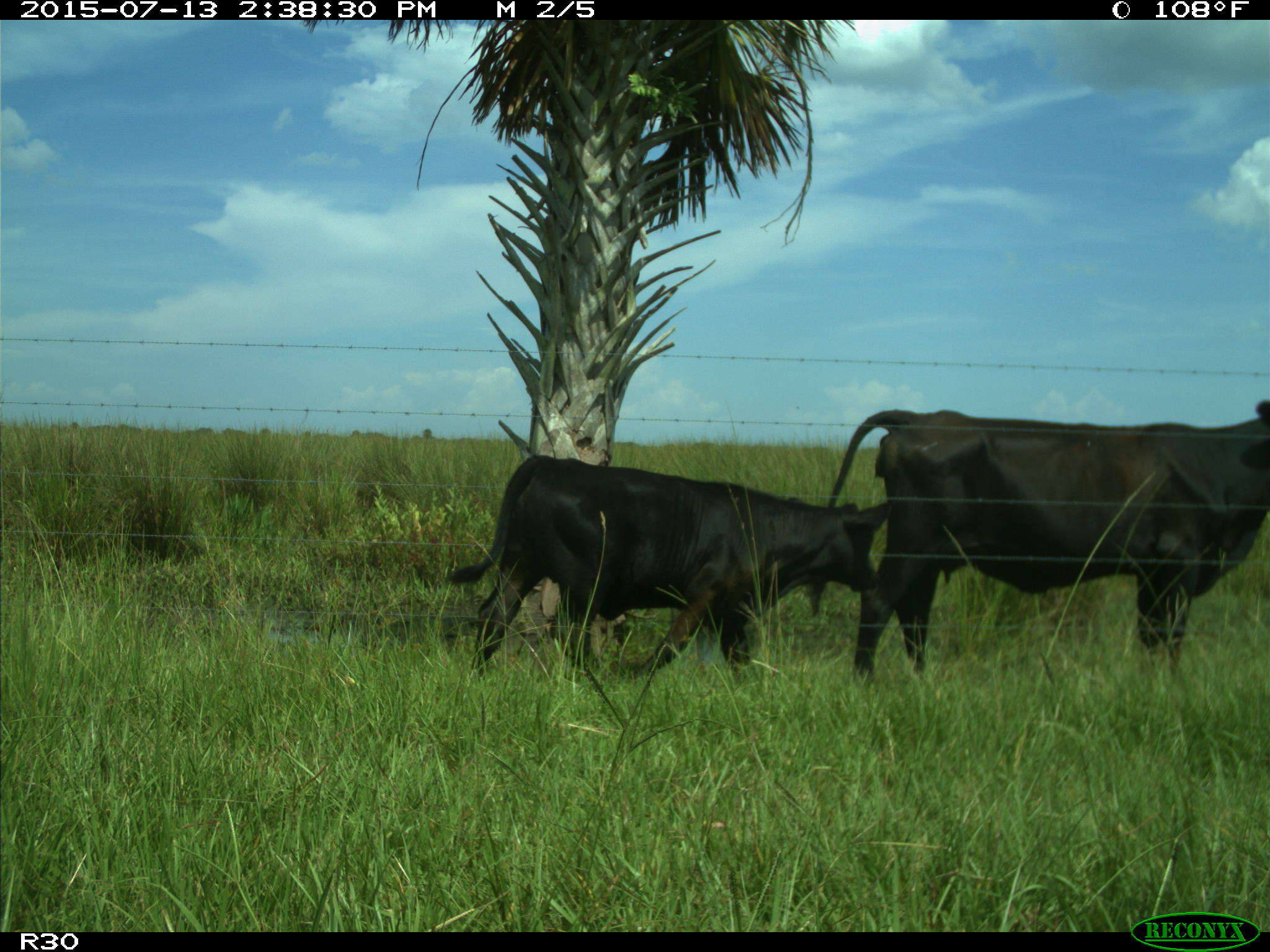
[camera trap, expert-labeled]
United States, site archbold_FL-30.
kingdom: Animalia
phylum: Chordata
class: Mammalia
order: Artiodactyla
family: Bovidae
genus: Bos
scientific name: Bos taurus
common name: domestic cow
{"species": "Bos taurus (domestic cow)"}